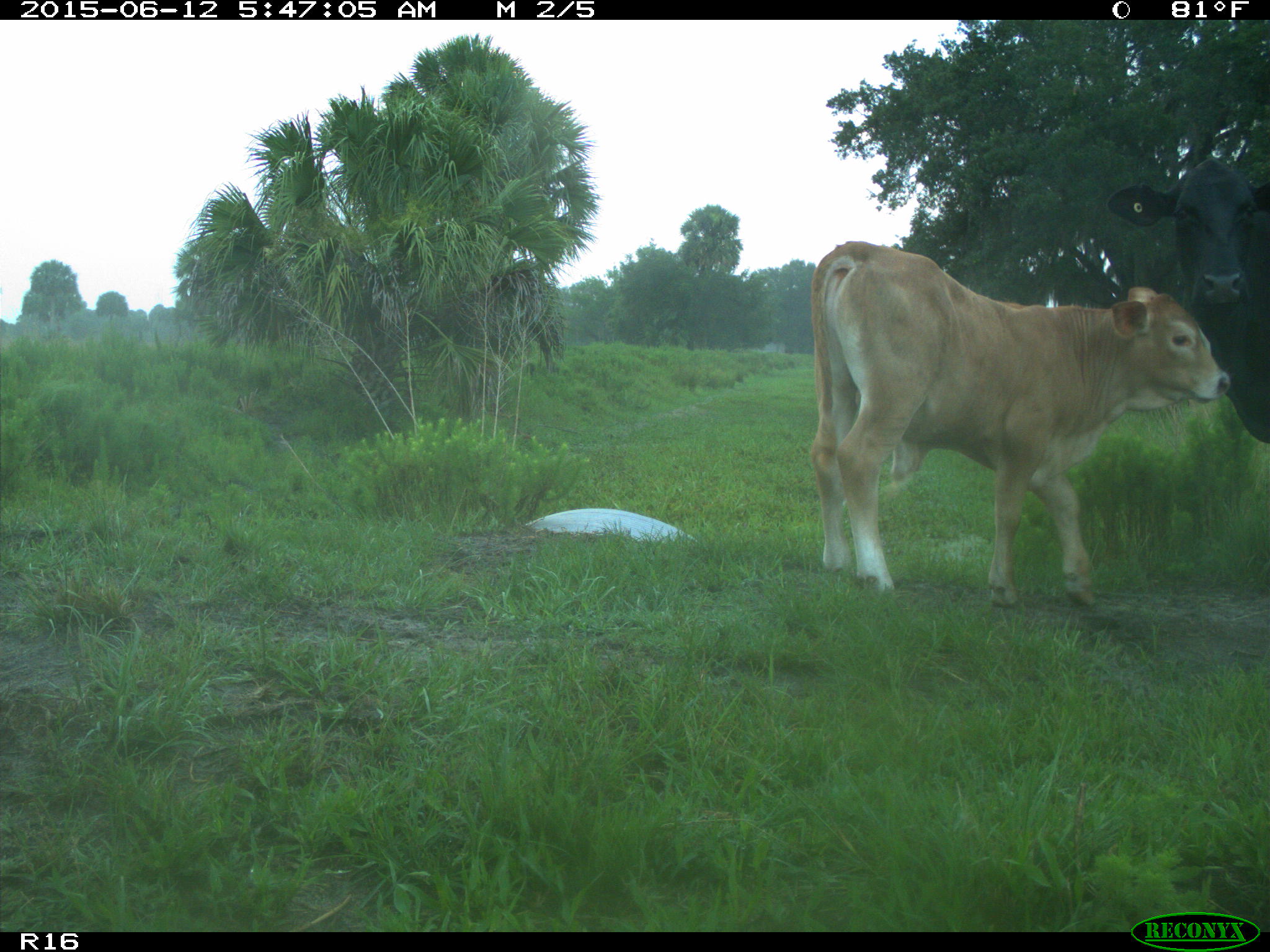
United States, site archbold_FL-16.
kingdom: Animalia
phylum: Chordata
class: Mammalia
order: Artiodactyla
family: Bovidae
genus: Bos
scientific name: Bos taurus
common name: domestic cow